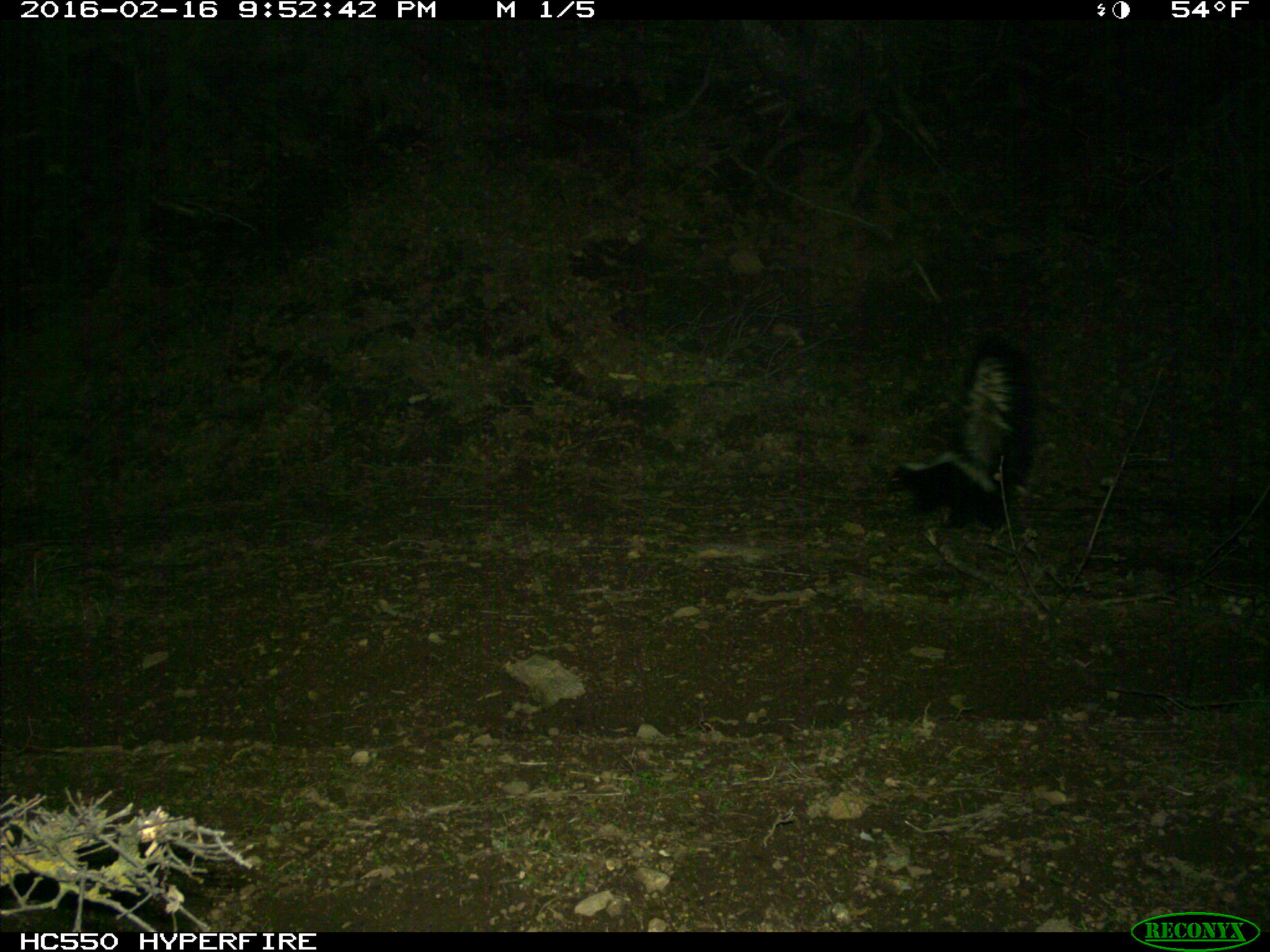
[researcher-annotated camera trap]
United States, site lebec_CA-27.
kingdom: Animalia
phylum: Chordata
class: Mammalia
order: Carnivora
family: Mephitidae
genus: Mephitis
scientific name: Mephitis mephitis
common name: striped skunk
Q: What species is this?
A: Mephitis mephitis (striped skunk).